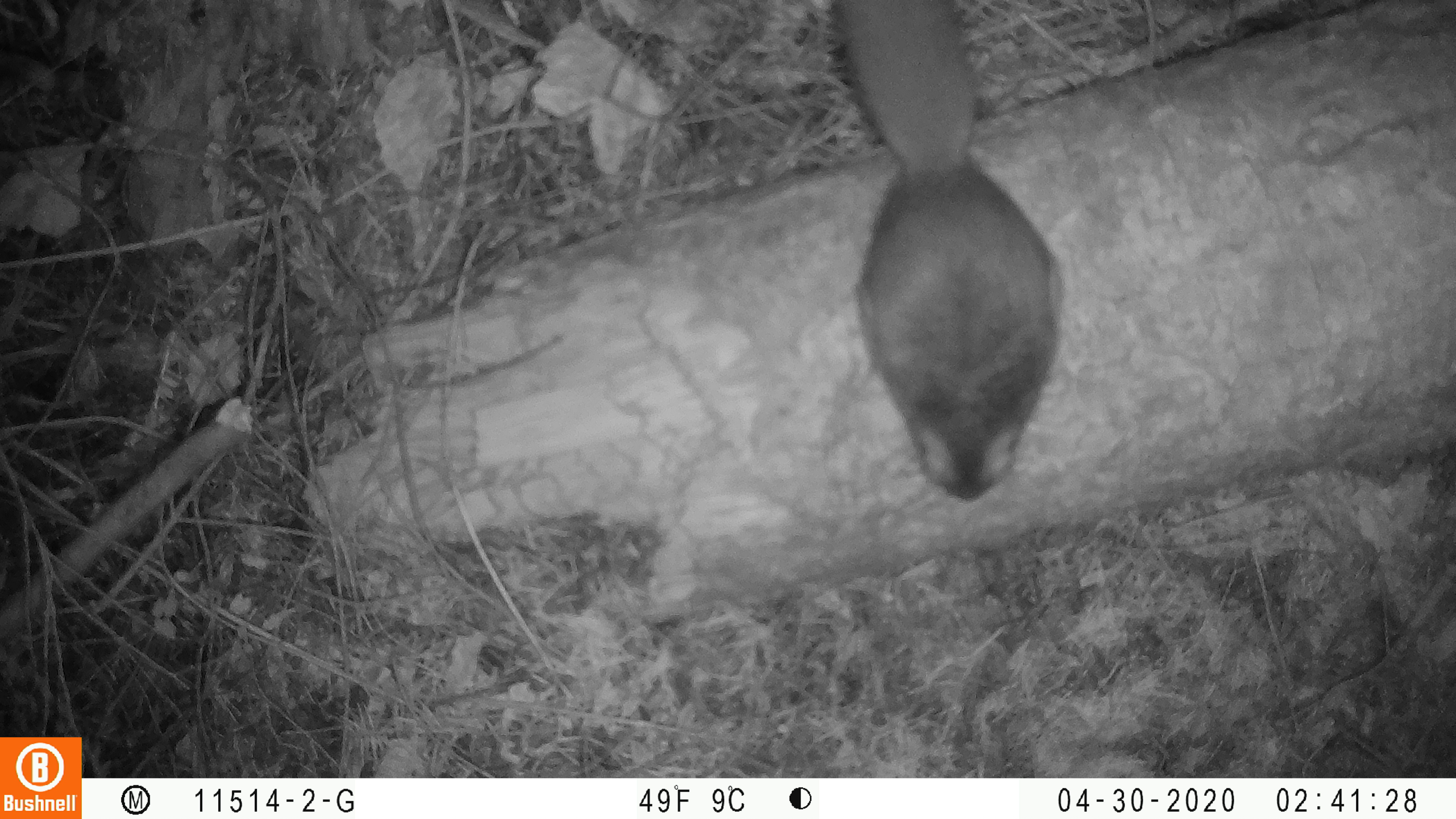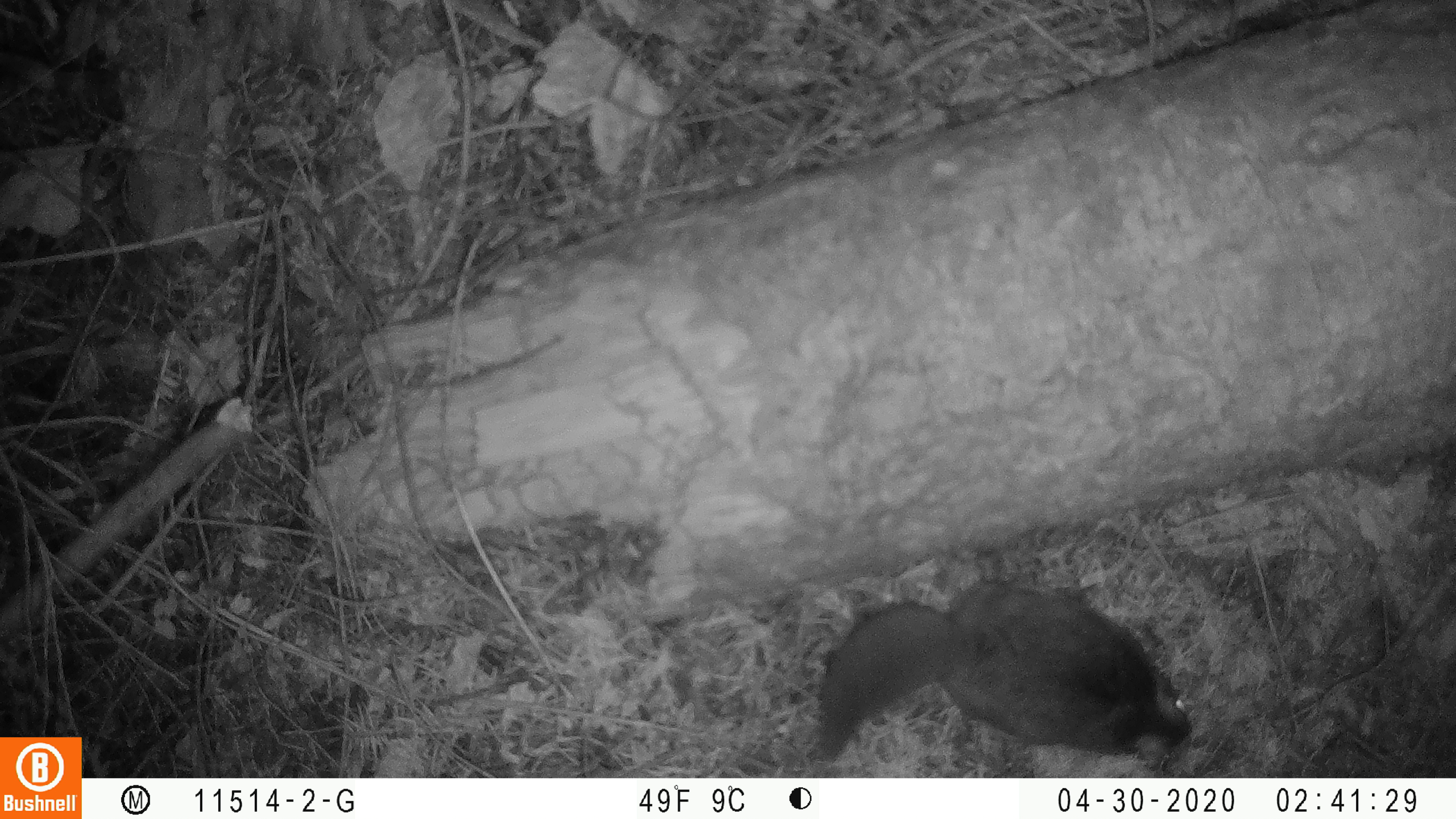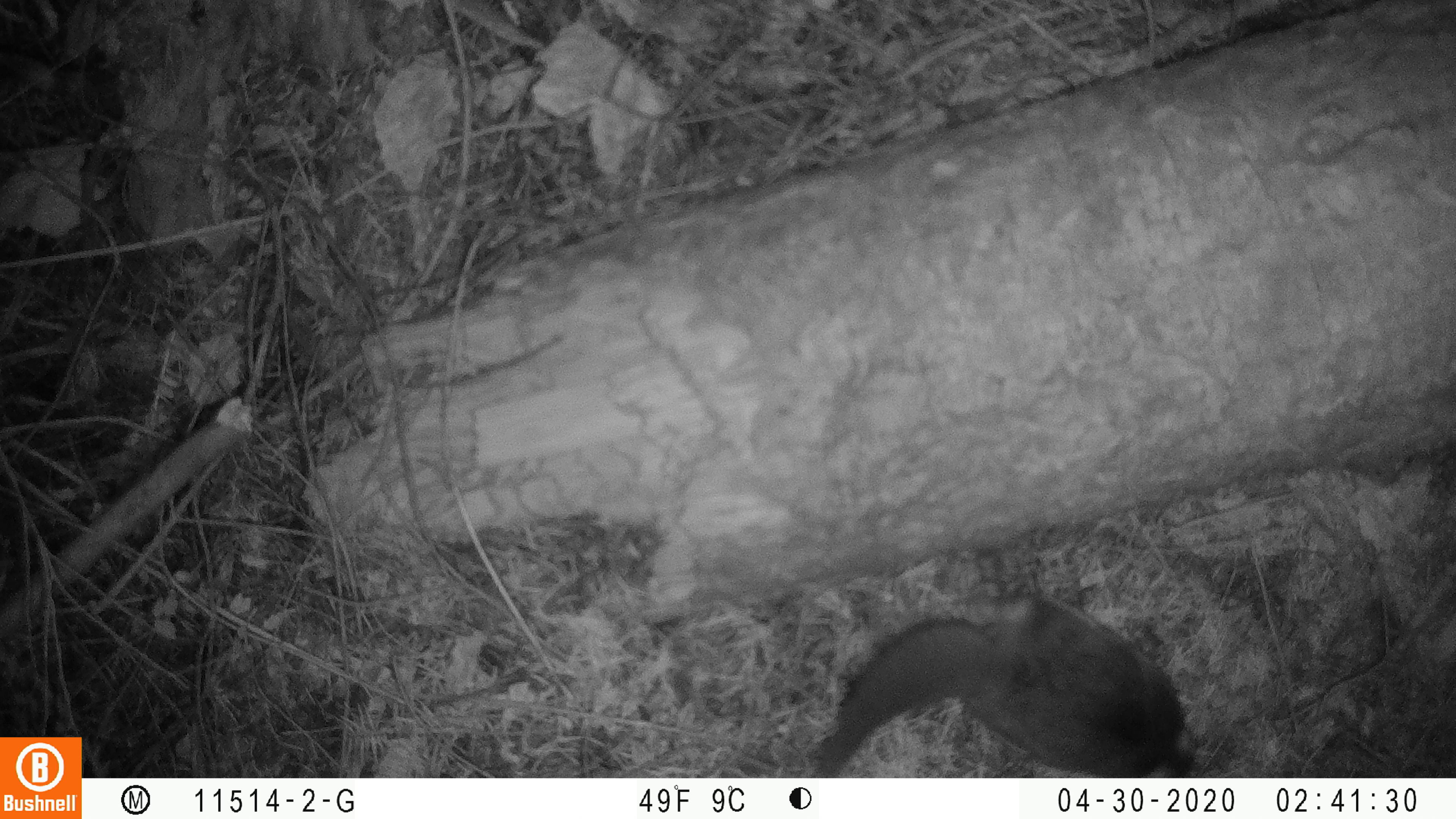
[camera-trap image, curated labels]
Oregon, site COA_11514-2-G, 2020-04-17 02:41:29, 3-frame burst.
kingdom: Animalia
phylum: Chordata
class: Mammalia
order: Rodentia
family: Sciuridae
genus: Glaucomys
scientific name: Glaucomys oregonensis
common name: humboldt's flying squirrel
Humboldt's flying squirrel (Glaucomys oregonensis).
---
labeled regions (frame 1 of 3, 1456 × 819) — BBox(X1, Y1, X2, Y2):
humboldt's flying squirrel: BBox(822, 1, 1077, 513)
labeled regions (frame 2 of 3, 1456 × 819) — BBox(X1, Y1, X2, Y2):
humboldt's flying squirrel: BBox(806, 566, 1204, 773)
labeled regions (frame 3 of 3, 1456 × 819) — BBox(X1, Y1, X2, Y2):
humboldt's flying squirrel: BBox(797, 584, 1219, 772)